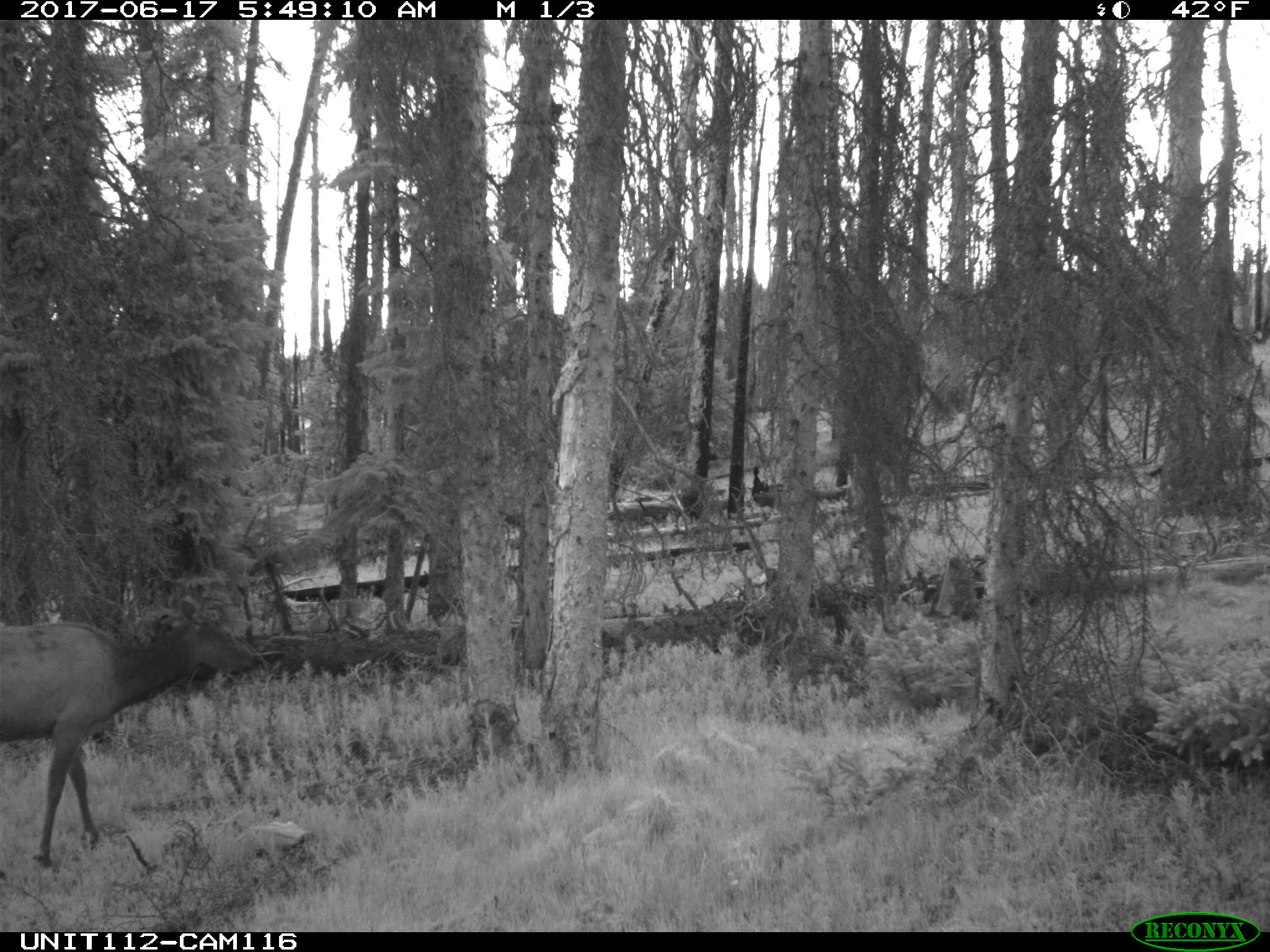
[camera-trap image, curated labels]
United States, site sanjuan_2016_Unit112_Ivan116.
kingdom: Animalia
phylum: Chordata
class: Mammalia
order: Artiodactyla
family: Cervidae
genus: Cervus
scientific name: Cervus elaphus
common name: red deer